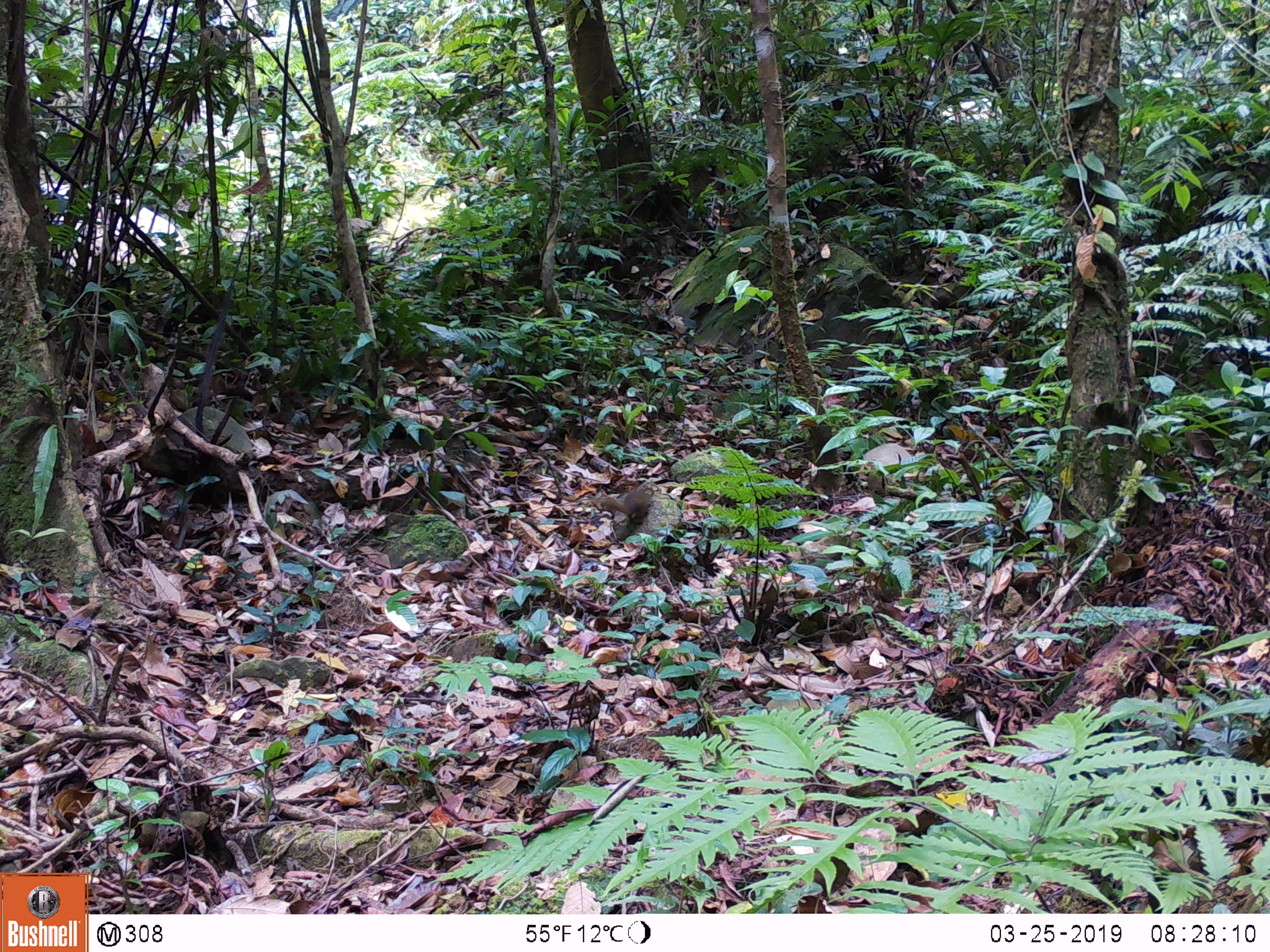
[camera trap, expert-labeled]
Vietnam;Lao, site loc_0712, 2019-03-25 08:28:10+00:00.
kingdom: Animalia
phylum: Chordata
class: Mammalia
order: Scandentia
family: Tupaiidae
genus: Tupaia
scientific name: Tupaia belangeri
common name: northern treeshrew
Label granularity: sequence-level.